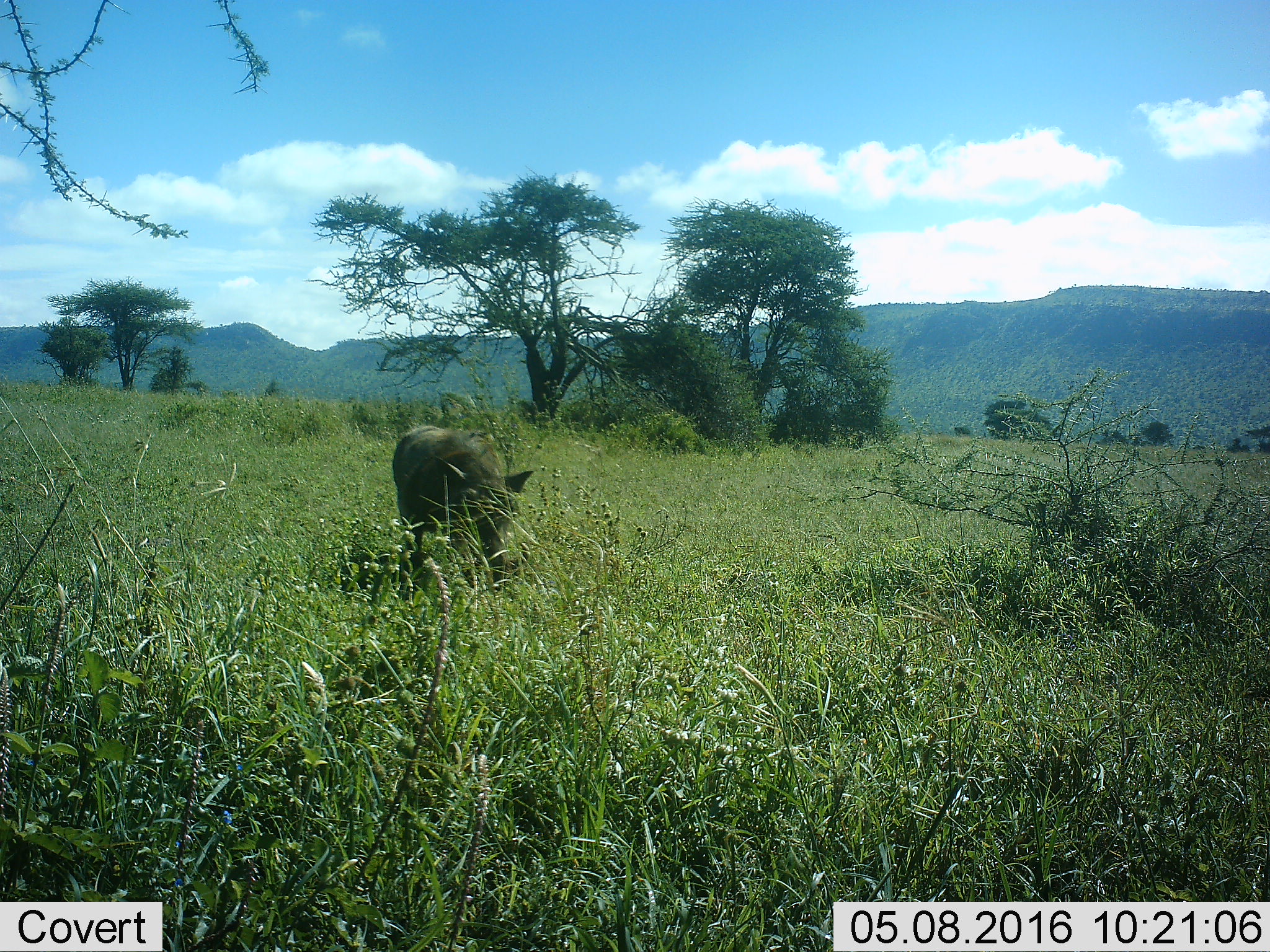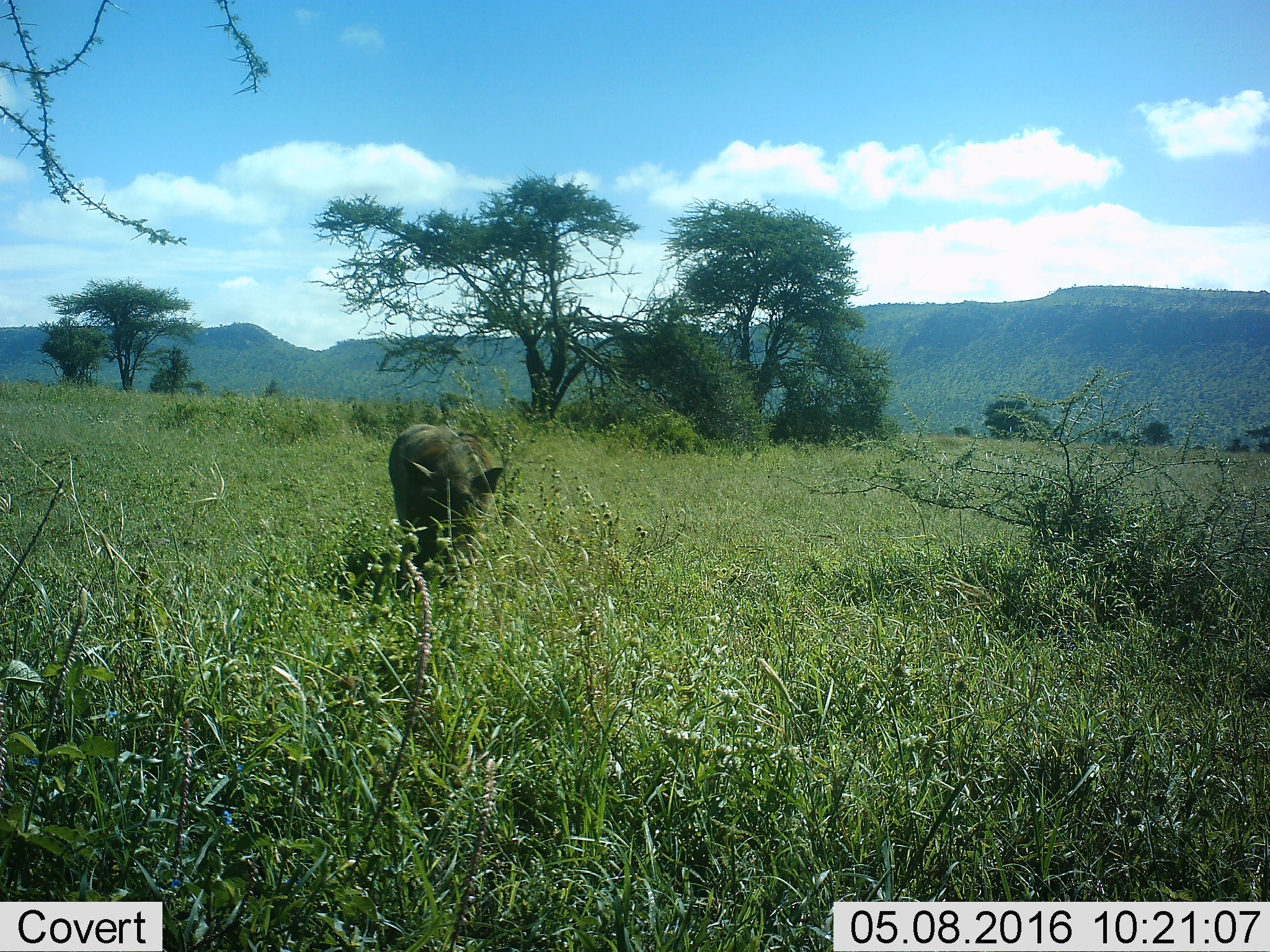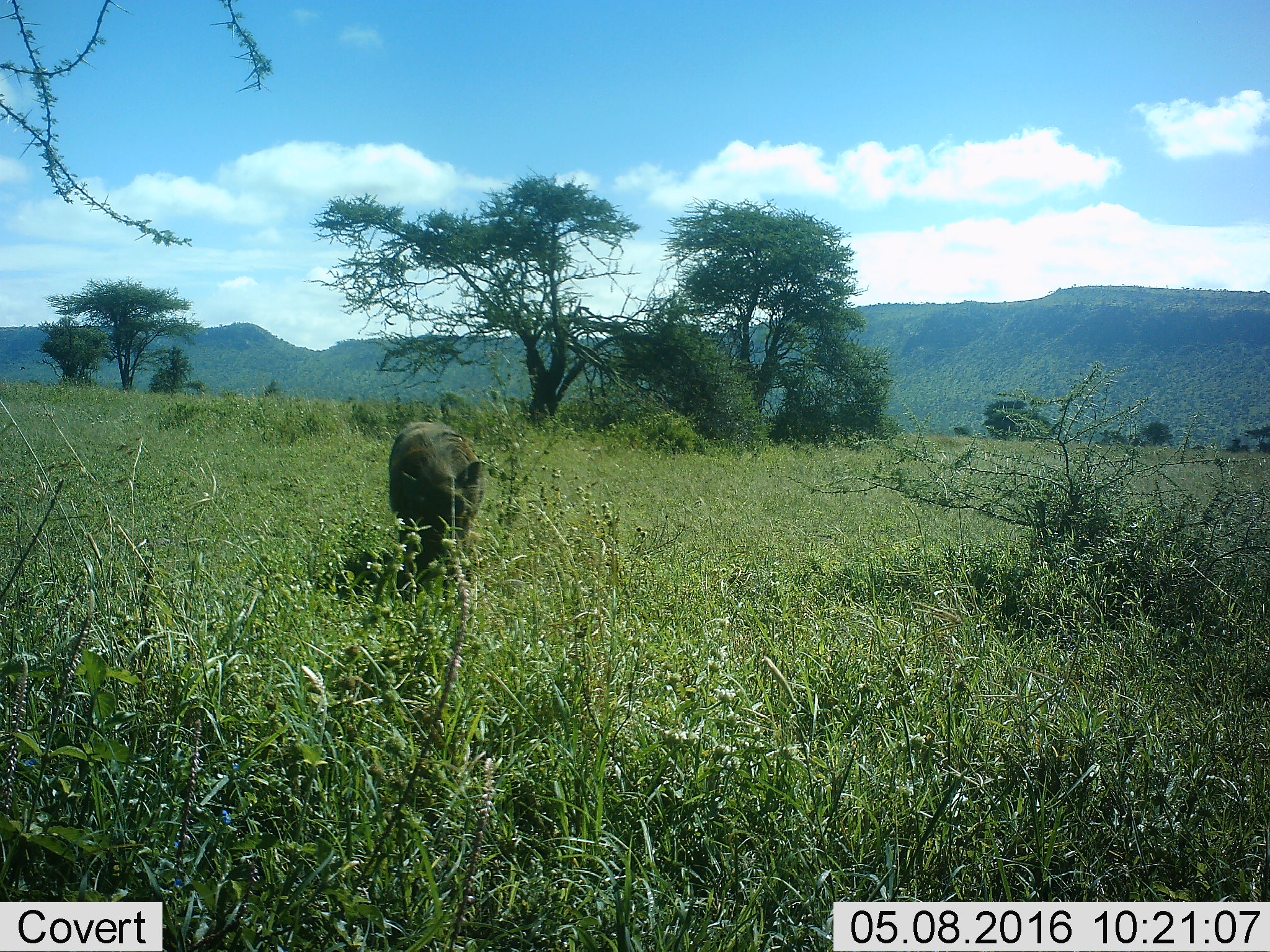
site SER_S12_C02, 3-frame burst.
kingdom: Animalia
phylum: Chordata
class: Mammalia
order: Artiodactyla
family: Suidae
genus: Phacochoerus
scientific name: Phacochoerus africanus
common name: warthog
Warthog (Phacochoerus africanus), count 1. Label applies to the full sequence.